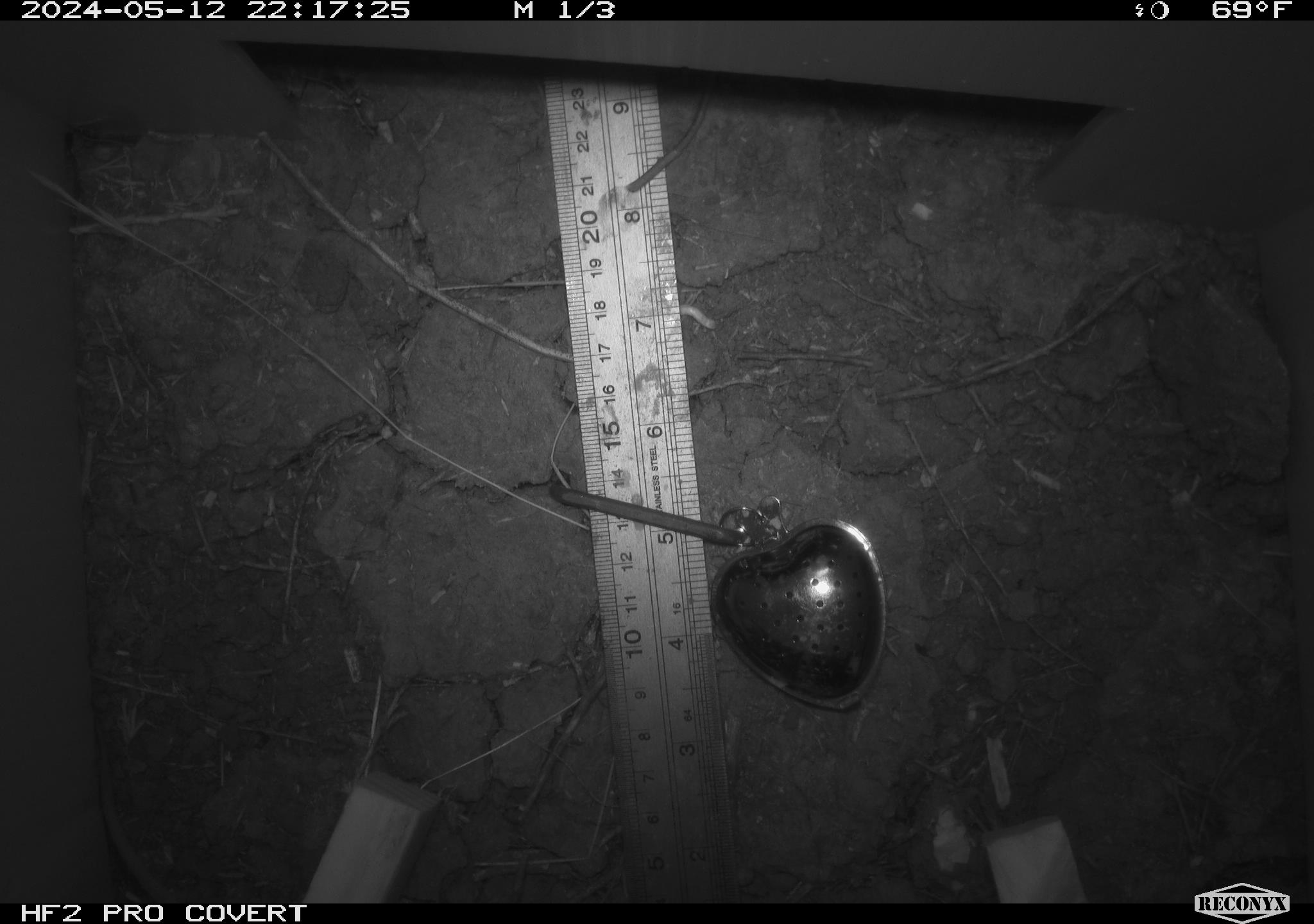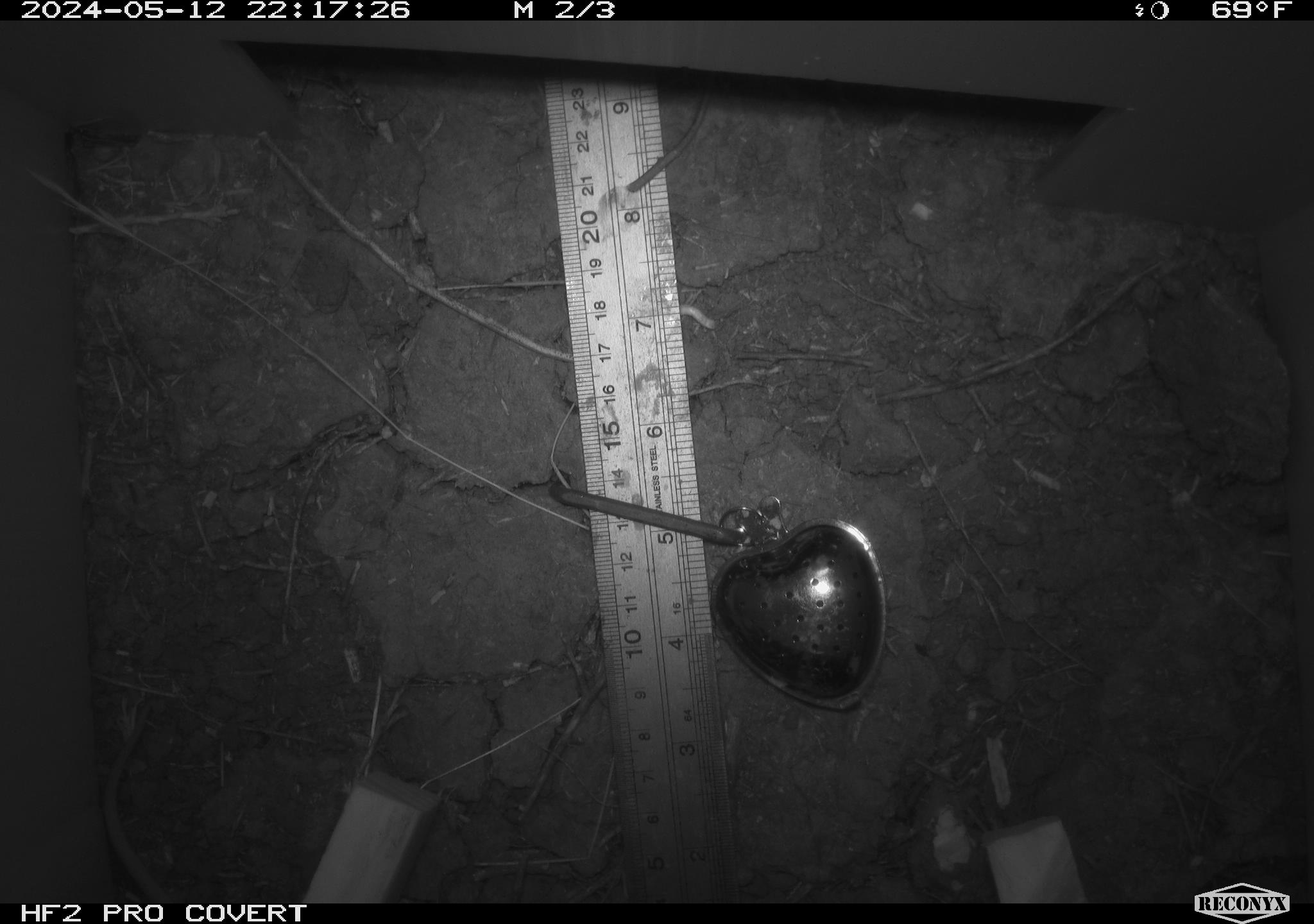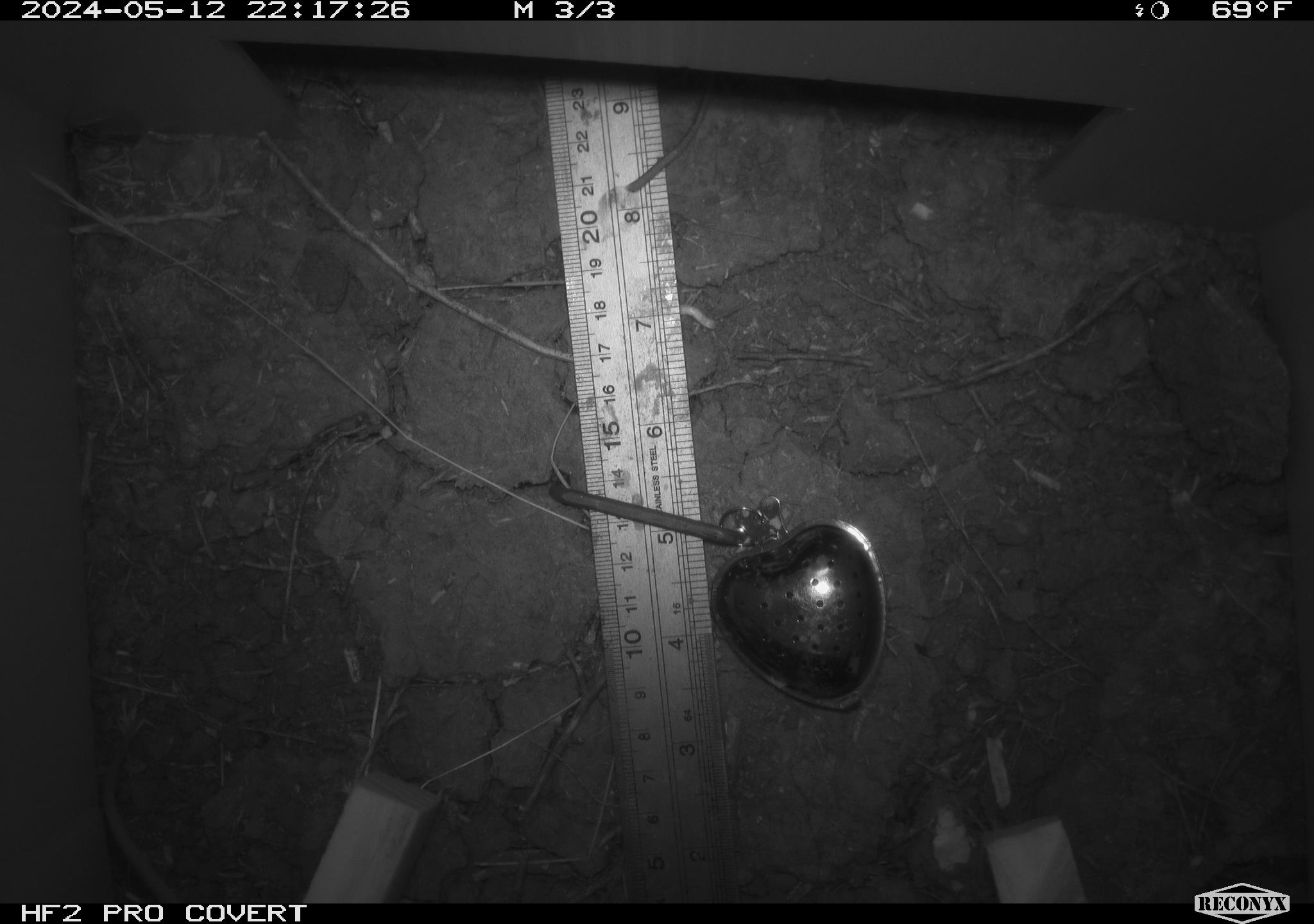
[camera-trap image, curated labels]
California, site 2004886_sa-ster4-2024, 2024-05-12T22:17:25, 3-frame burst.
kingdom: Animalia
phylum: Chordata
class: Mammalia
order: Rodentia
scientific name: Rodentia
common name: mouse species